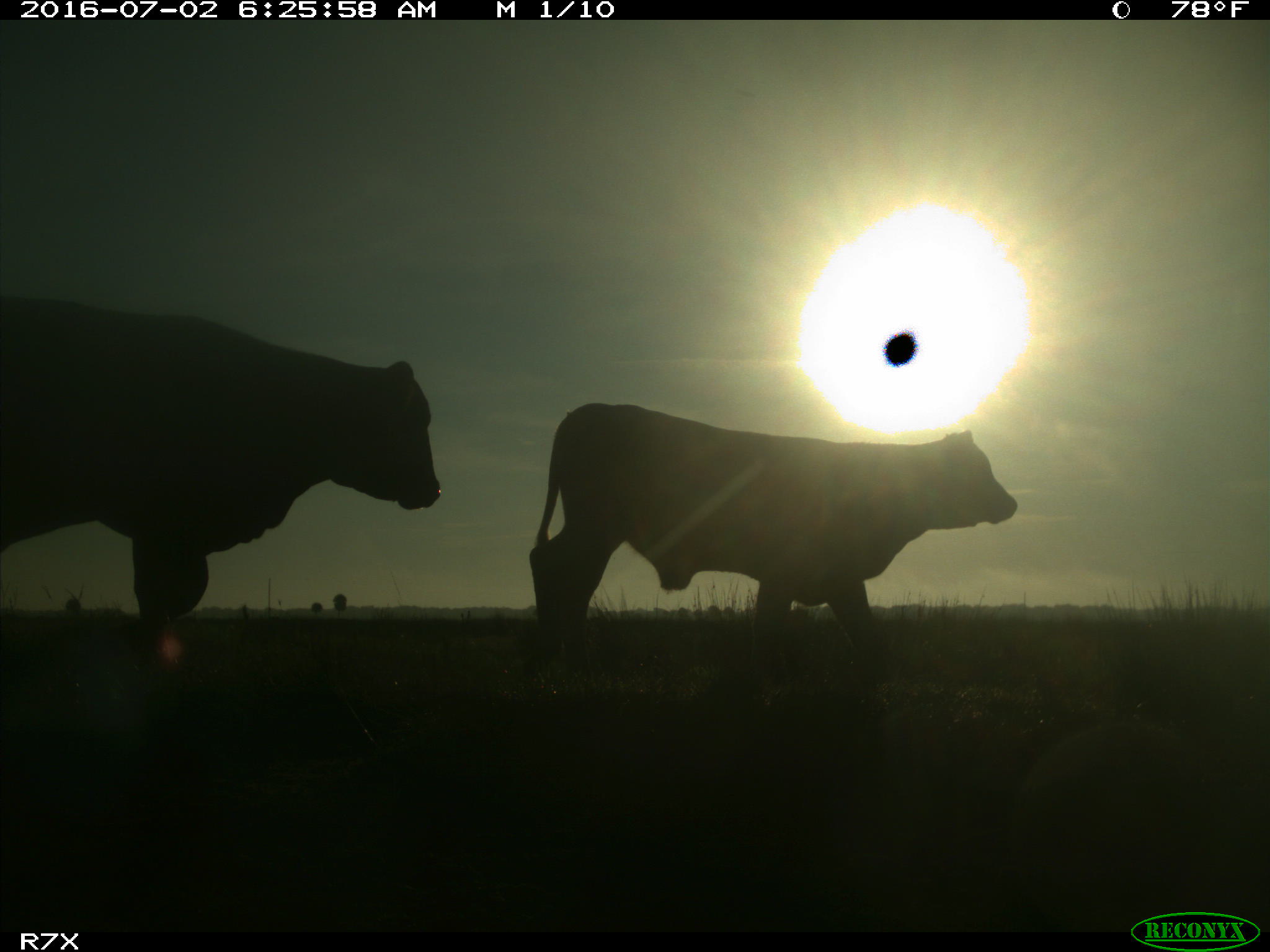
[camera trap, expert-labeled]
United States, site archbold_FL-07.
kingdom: Animalia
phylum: Chordata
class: Mammalia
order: Artiodactyla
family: Bovidae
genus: Bos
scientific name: Bos taurus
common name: domestic cow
Bos taurus (domestic cow).